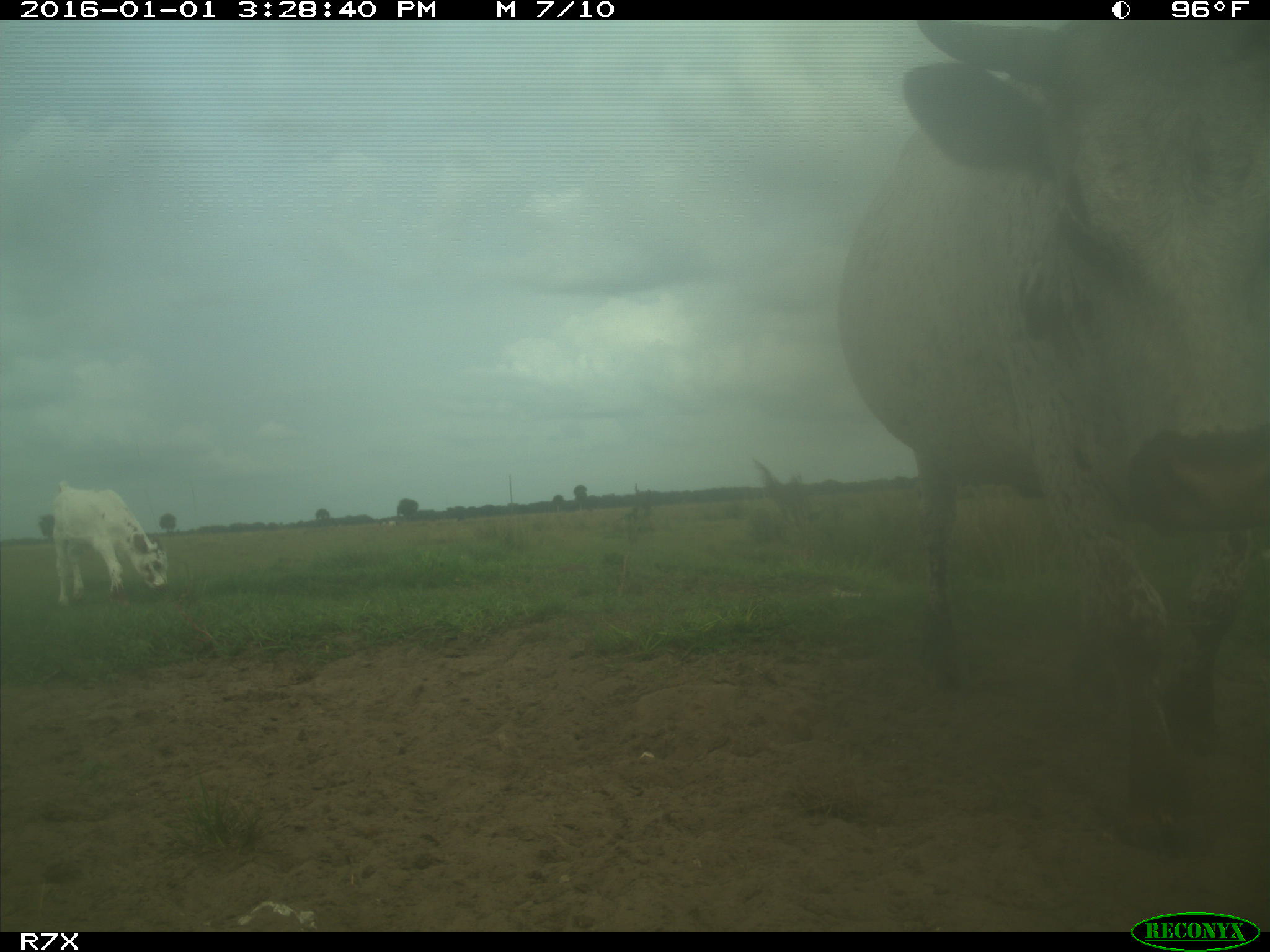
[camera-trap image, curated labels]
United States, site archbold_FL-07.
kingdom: Animalia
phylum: Chordata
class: Mammalia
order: Artiodactyla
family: Bovidae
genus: Bos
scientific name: Bos taurus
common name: domestic cow